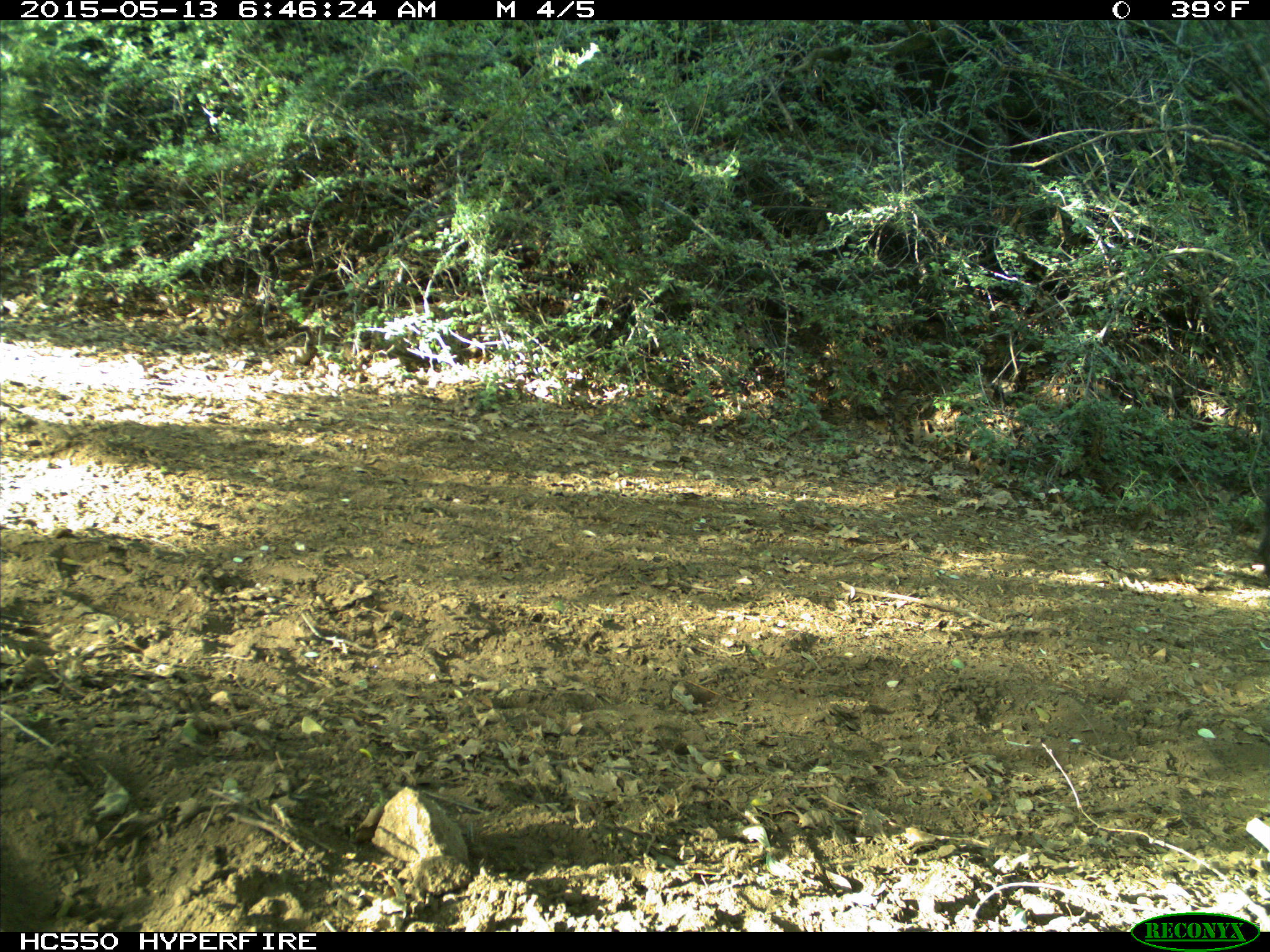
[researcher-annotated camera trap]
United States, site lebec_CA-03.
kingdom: Animalia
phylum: Chordata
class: Mammalia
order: Carnivora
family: Ursidae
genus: Ursus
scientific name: Ursus americanus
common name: american black bear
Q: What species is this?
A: Ursus americanus (american black bear).